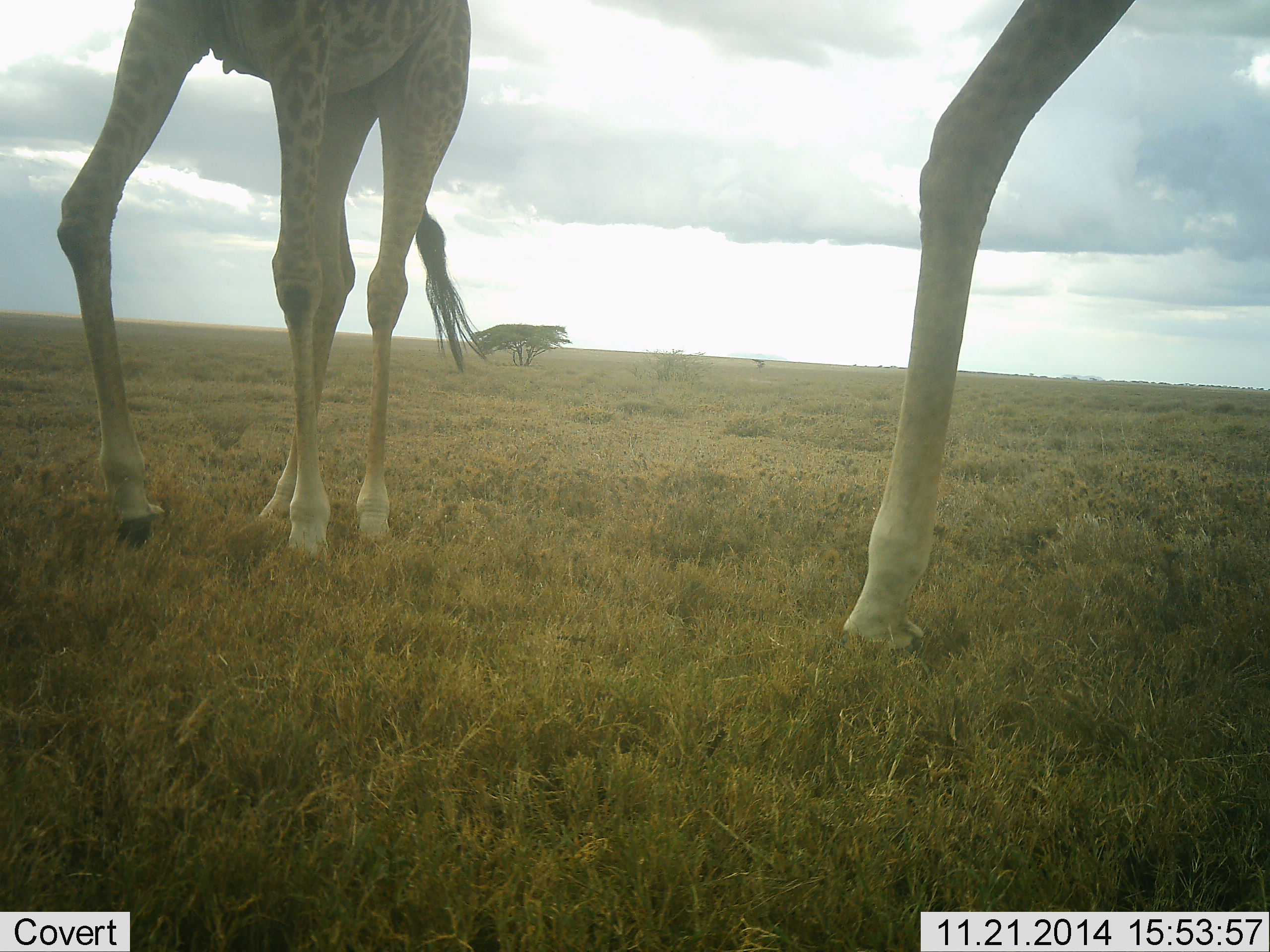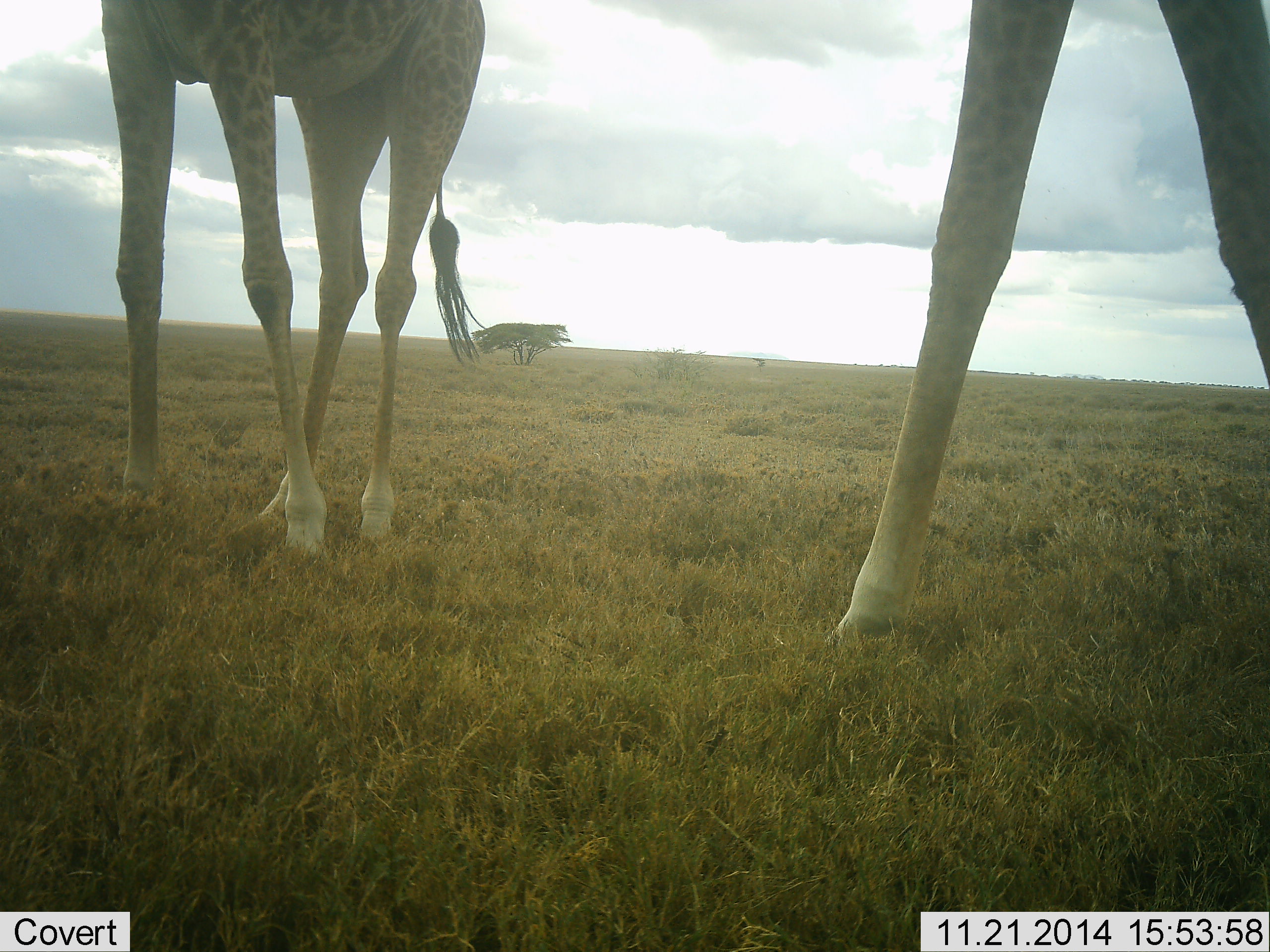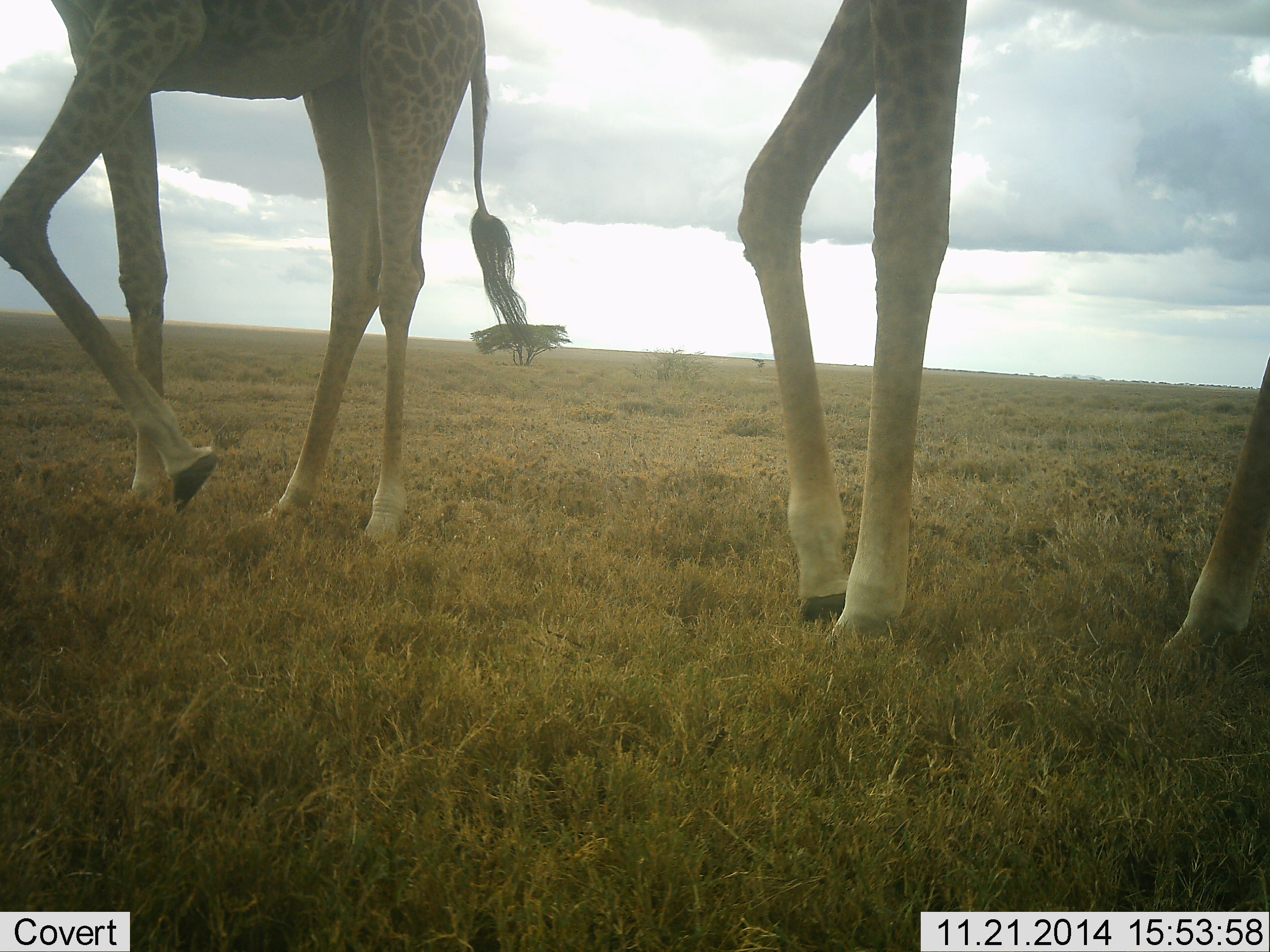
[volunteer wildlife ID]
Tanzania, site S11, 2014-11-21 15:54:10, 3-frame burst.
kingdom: Animalia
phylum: Chordata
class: Mammalia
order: Artiodactyla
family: Giraffidae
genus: Giraffa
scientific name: Giraffa camelopardalis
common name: giraffe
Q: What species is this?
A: Giraffe (Giraffa camelopardalis).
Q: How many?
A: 2.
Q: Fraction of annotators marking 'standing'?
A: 60%.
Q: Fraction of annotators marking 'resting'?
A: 0%.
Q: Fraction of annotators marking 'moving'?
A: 40%.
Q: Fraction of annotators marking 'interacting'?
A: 0%.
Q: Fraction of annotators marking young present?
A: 0%.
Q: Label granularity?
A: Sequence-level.